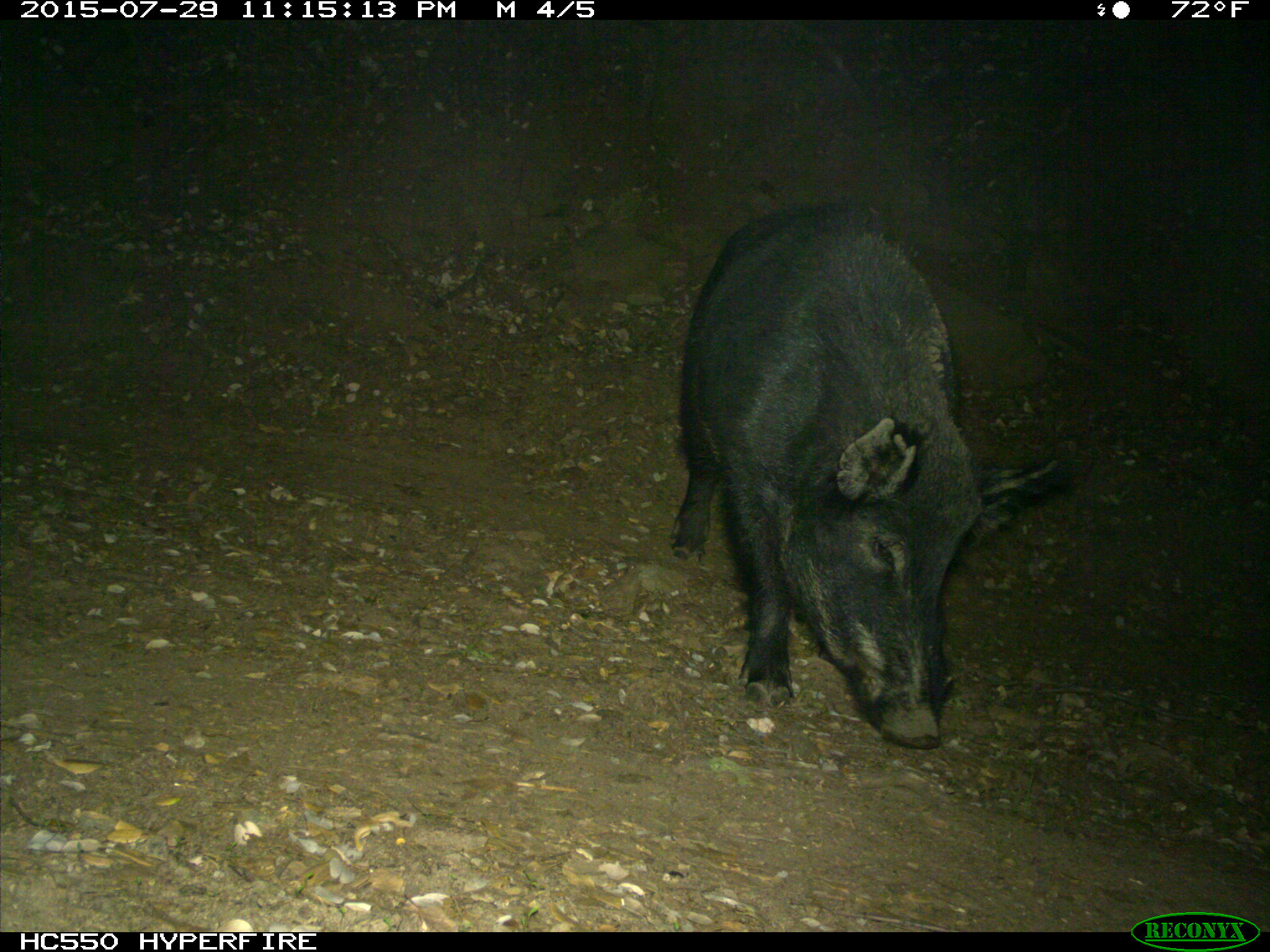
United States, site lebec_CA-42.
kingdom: Animalia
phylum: Chordata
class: Mammalia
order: Artiodactyla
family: Suidae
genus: Sus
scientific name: Sus scrofa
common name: wild boar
Sus scrofa (wild boar).